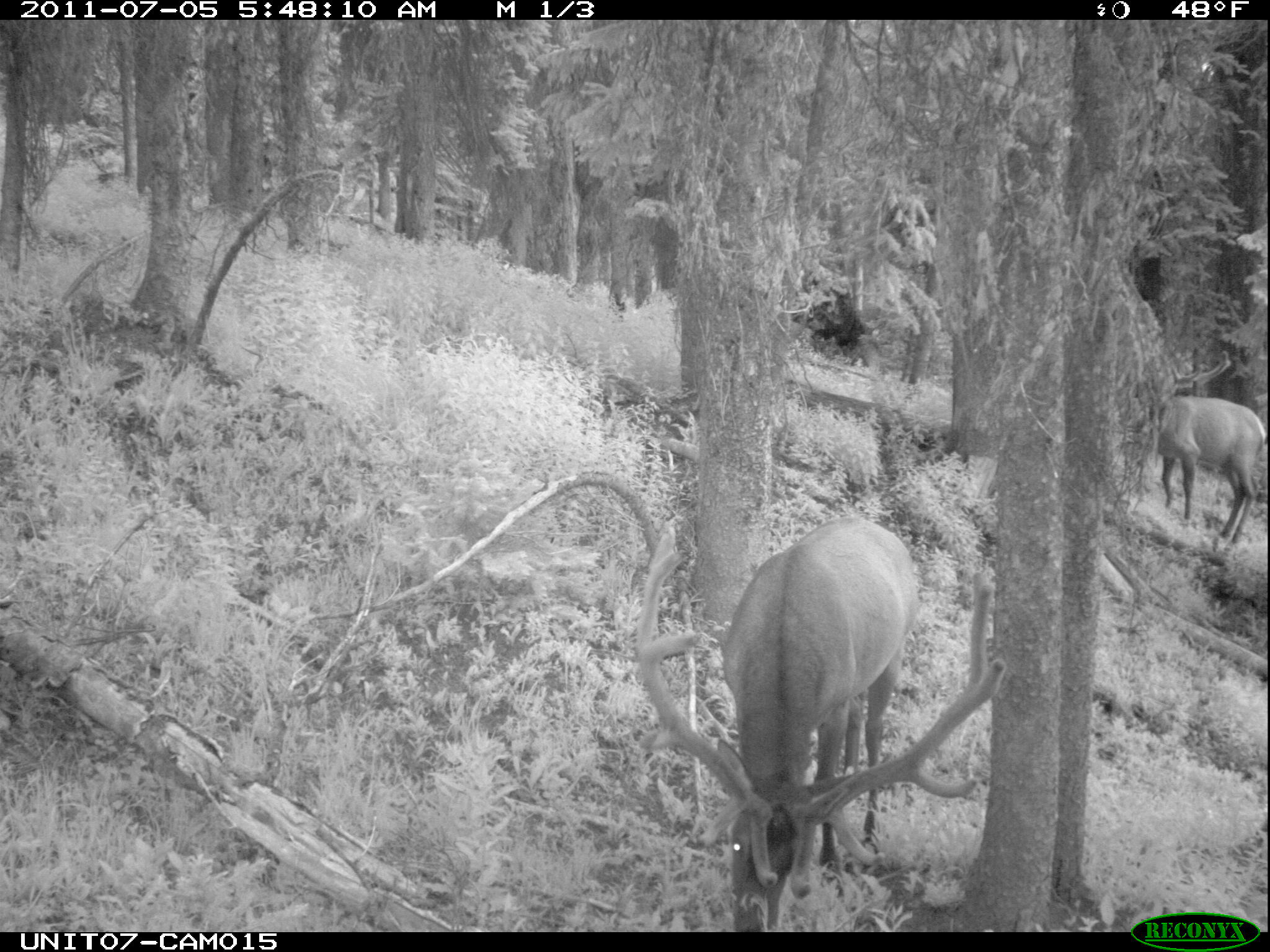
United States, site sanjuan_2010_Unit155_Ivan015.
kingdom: Animalia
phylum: Chordata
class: Mammalia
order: Artiodactyla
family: Cervidae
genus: Cervus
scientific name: Cervus elaphus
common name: red deer